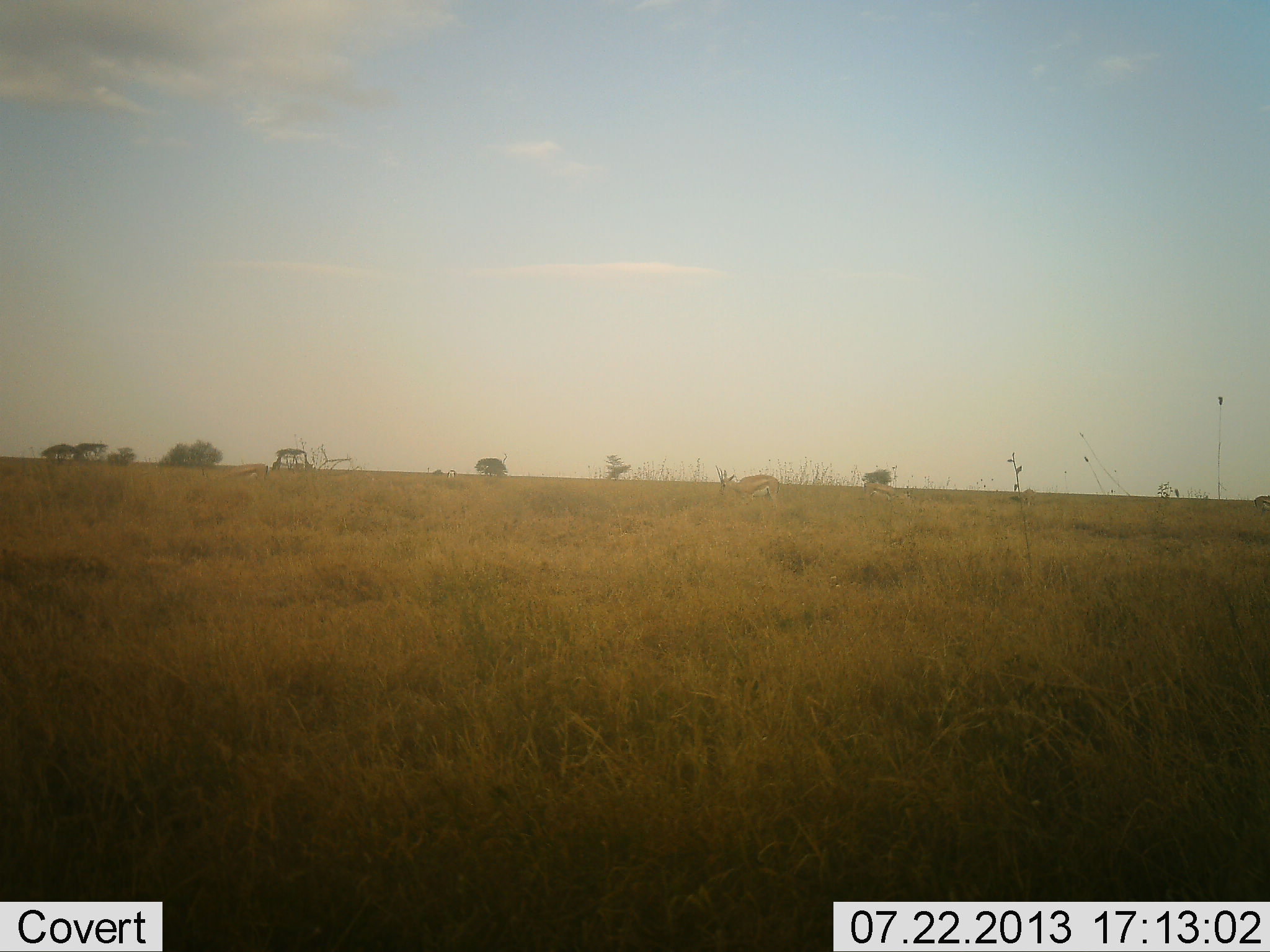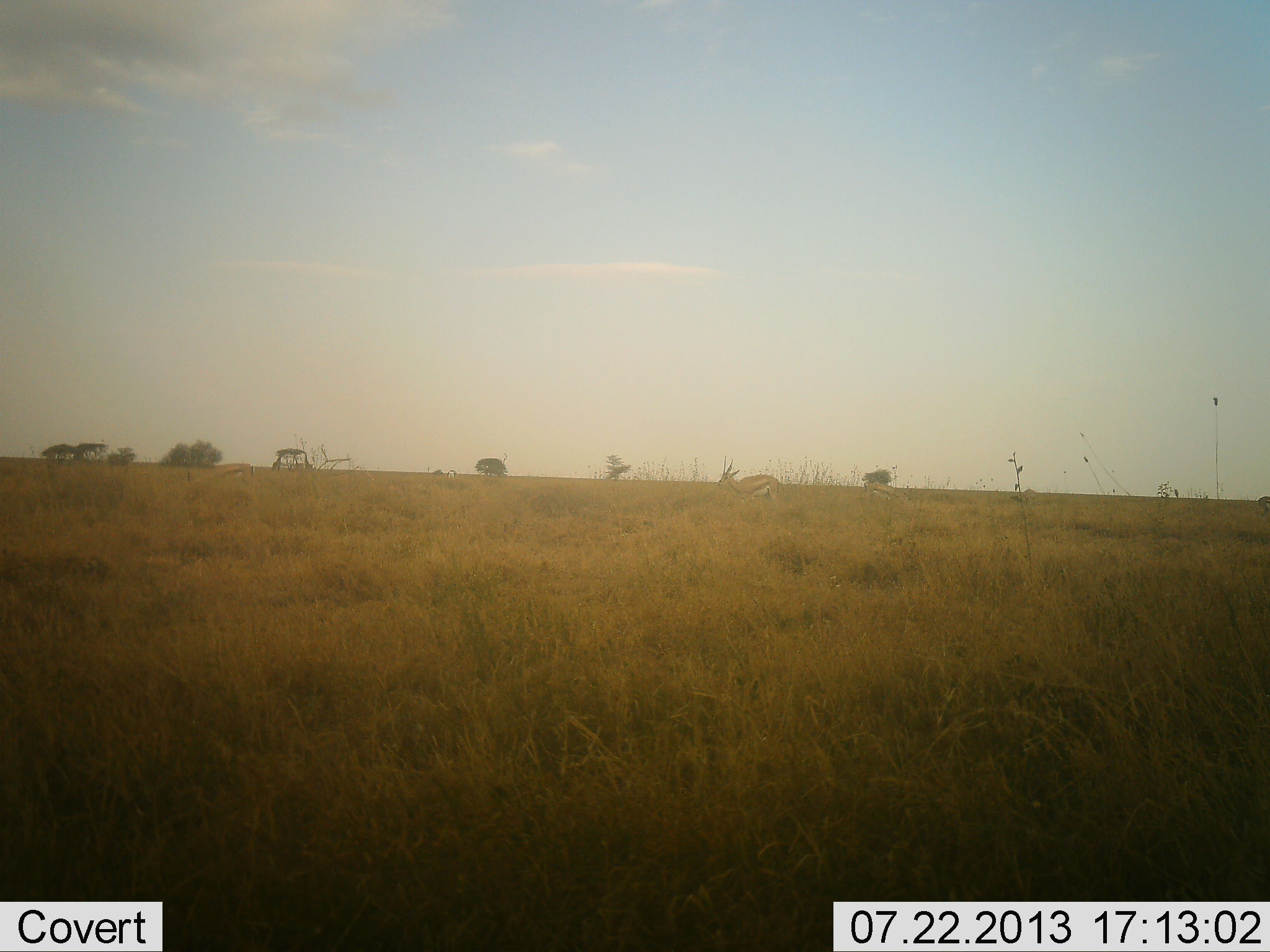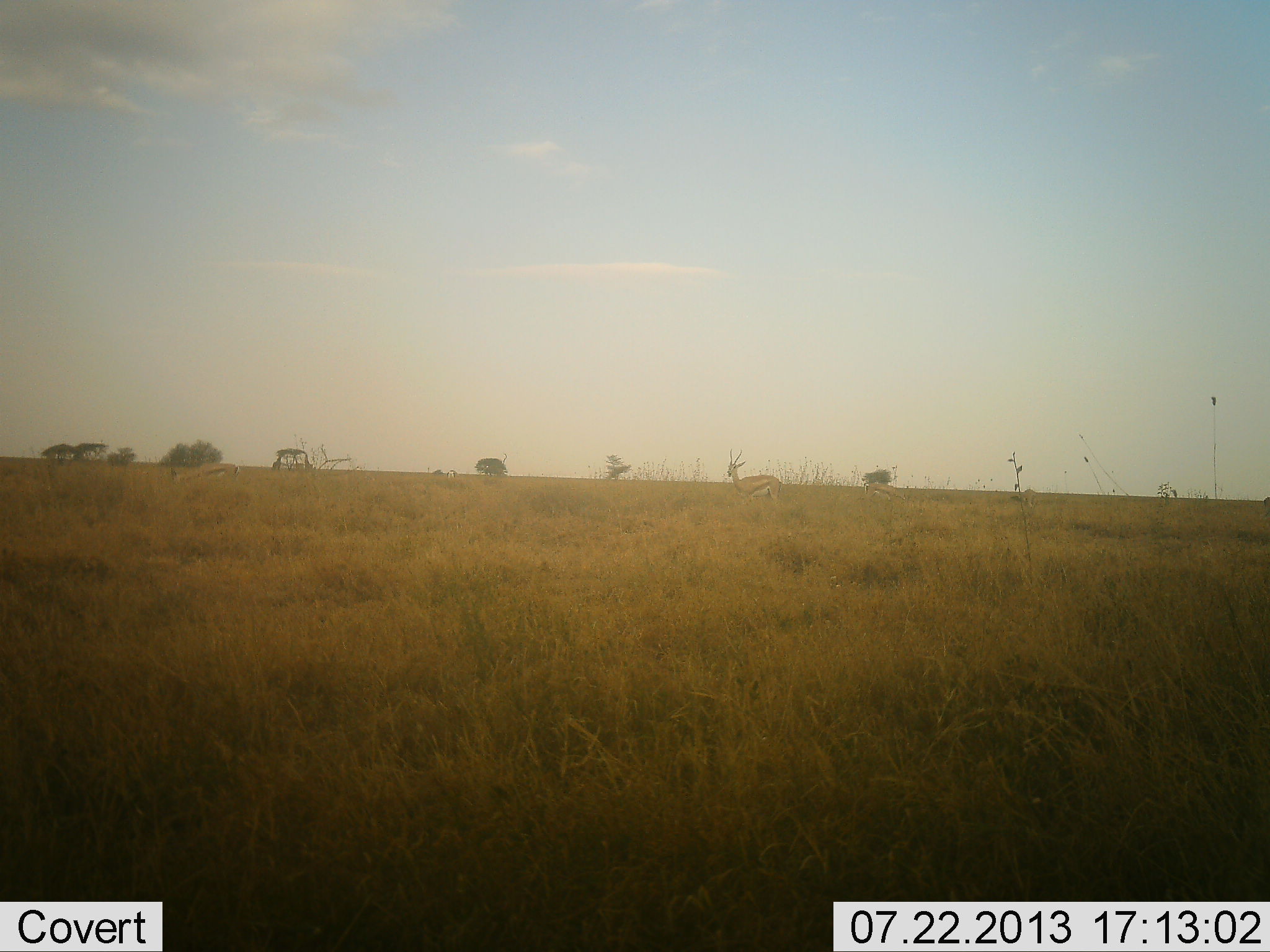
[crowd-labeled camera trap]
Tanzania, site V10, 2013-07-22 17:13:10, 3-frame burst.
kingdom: Animalia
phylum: Chordata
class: Mammalia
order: Artiodactyla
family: Bovidae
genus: Eudorcas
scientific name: Eudorcas thomsonii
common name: thomson's gazelle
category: gazellethomsons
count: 1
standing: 46%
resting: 0%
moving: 15%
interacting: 0%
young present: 0%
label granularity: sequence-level